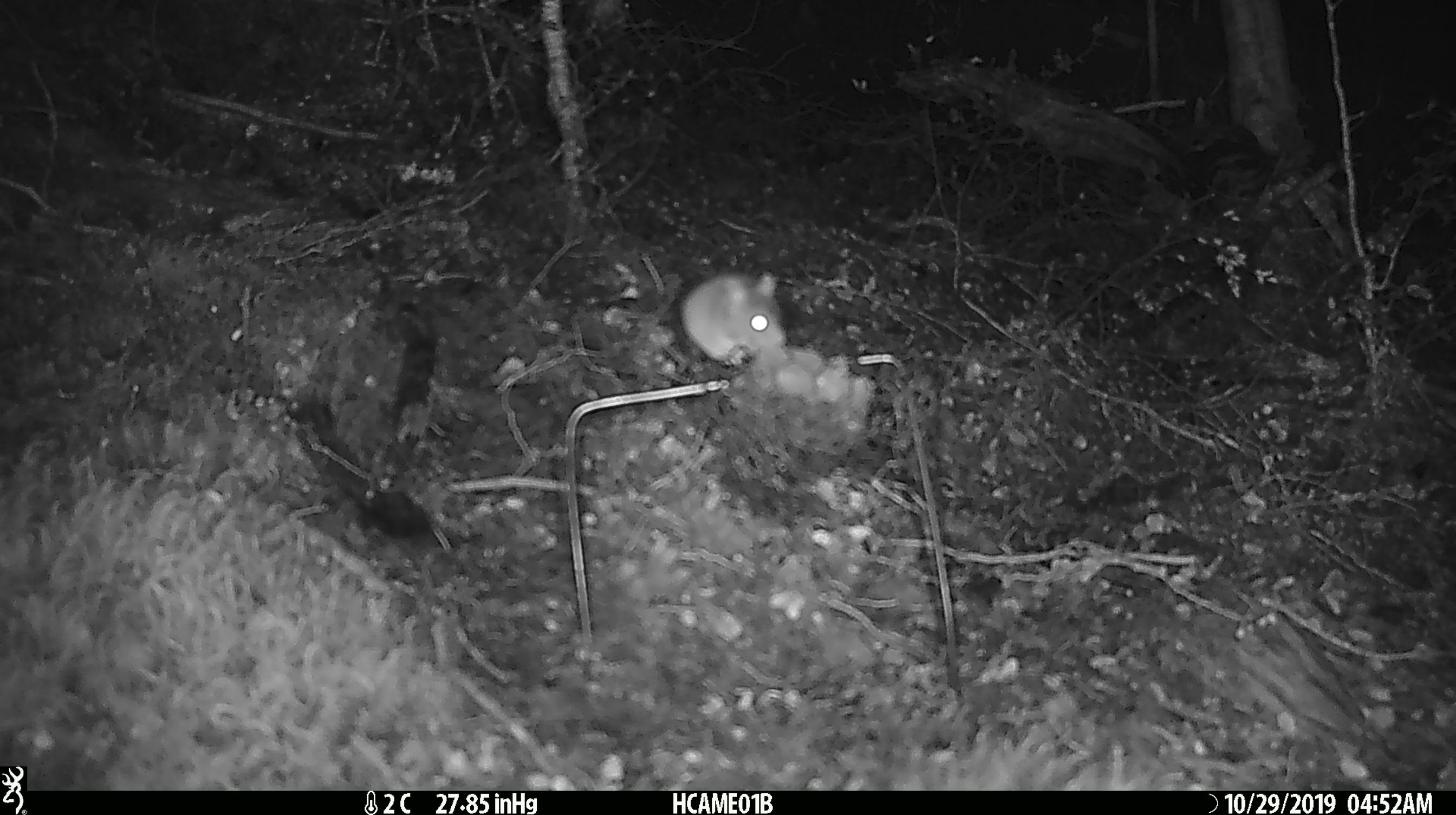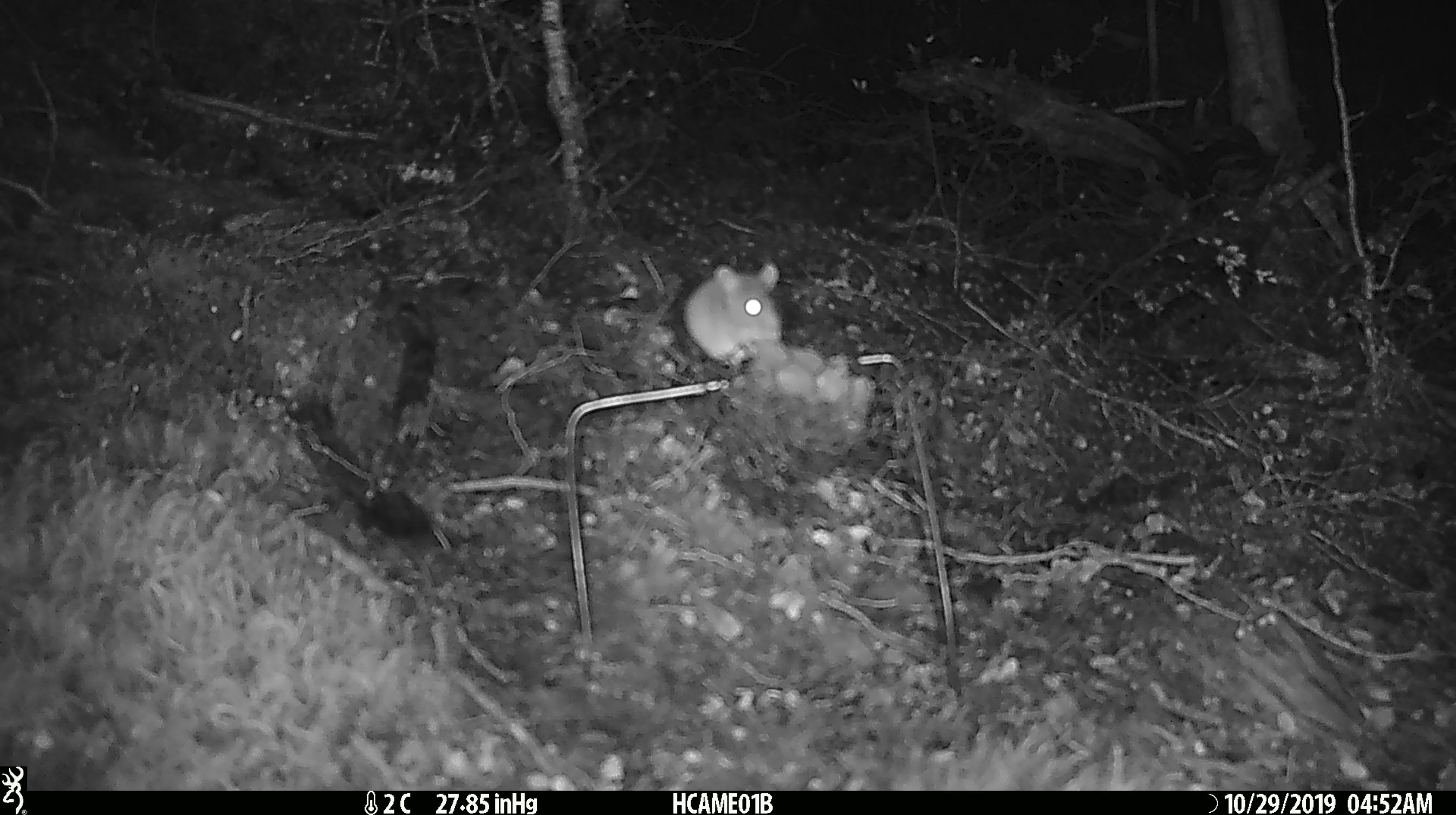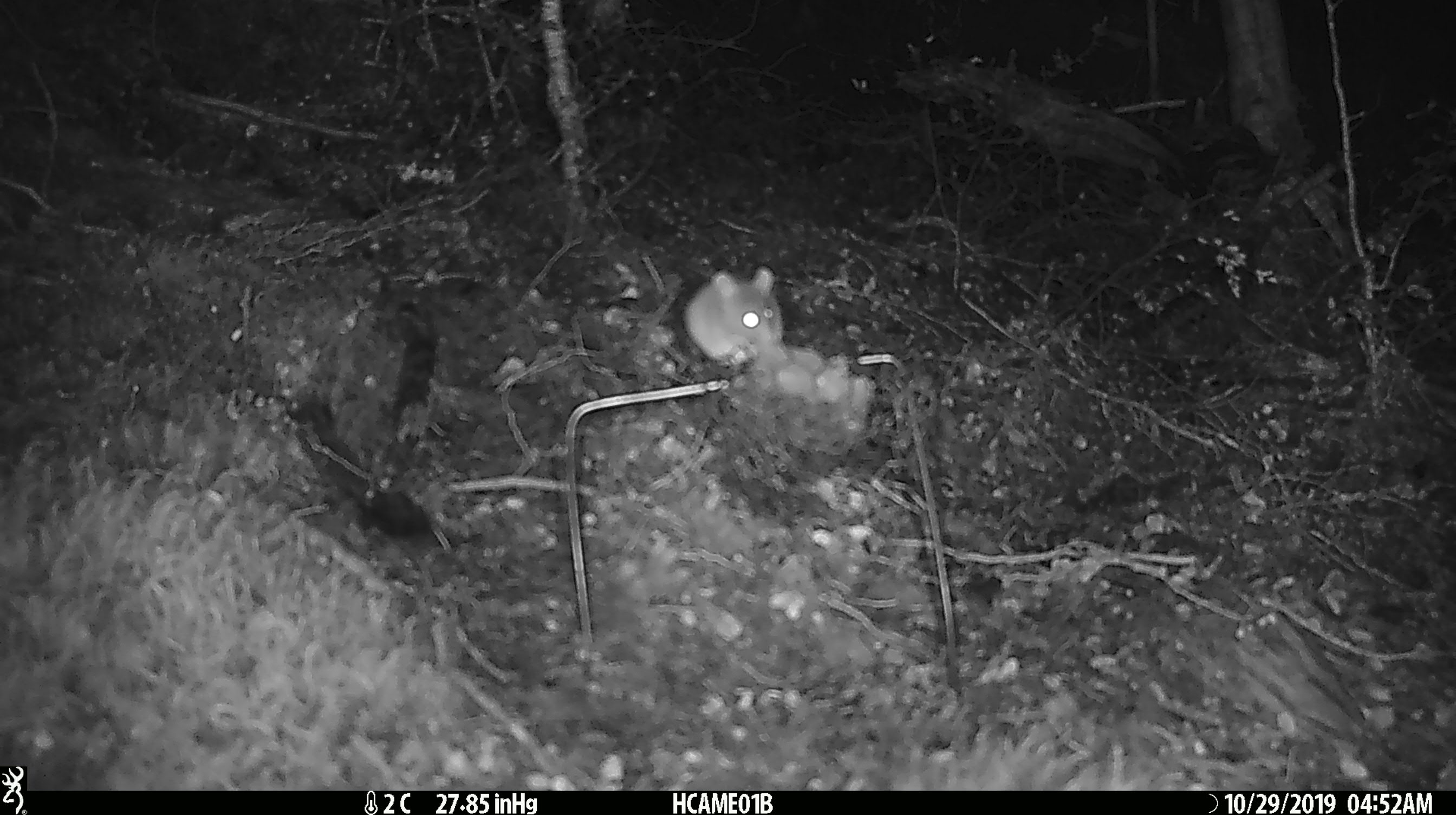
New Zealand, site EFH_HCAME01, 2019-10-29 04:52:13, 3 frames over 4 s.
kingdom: Animalia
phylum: Chordata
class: Mammalia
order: Rodentia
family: Muridae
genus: Mus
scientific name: Mus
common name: mouse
Mouse (Mus).